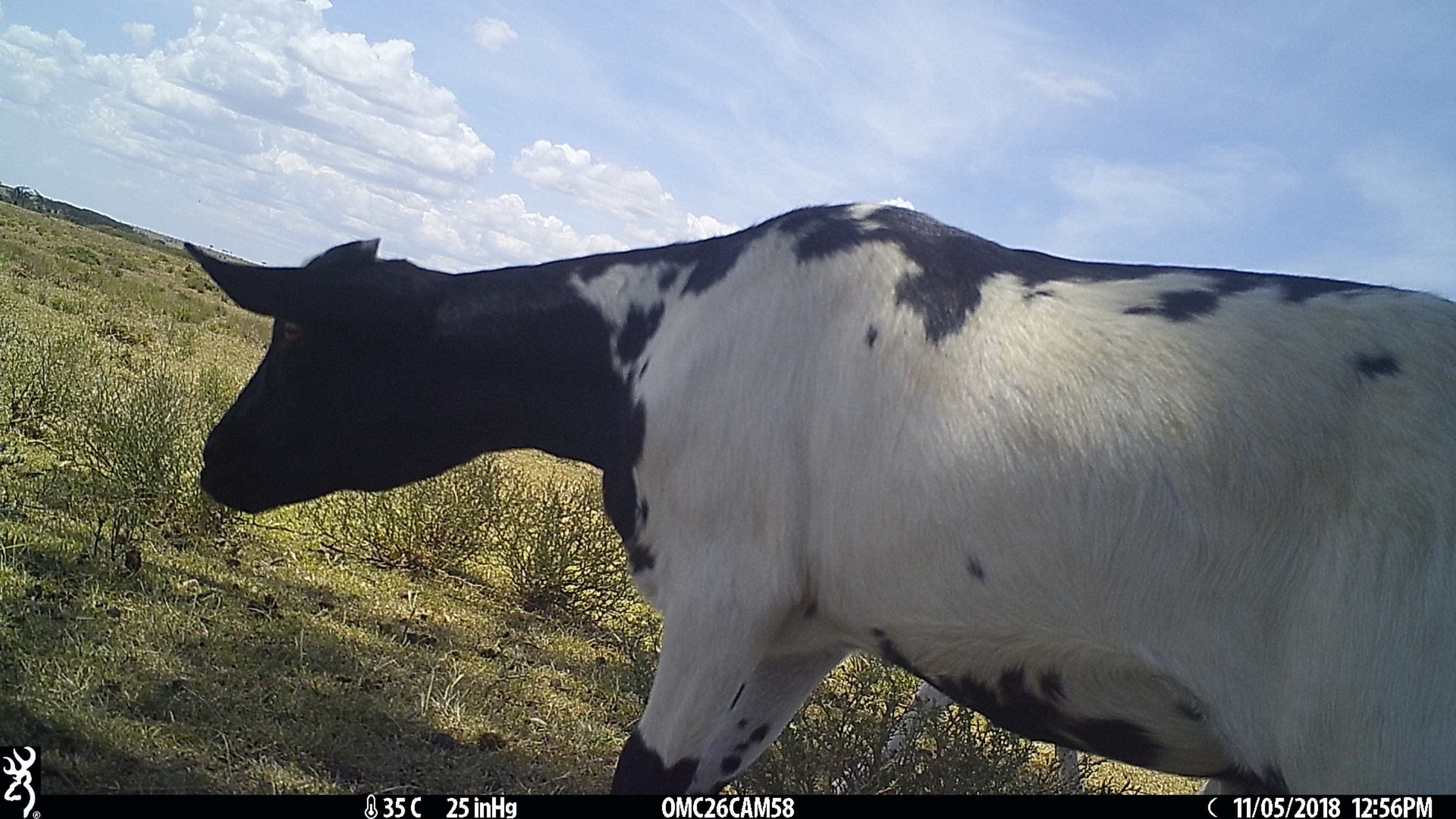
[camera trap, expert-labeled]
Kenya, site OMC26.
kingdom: Animalia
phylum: Chordata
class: Mammalia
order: Artiodactyla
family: Bovidae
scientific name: Bovidae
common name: sheep or goat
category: shoat